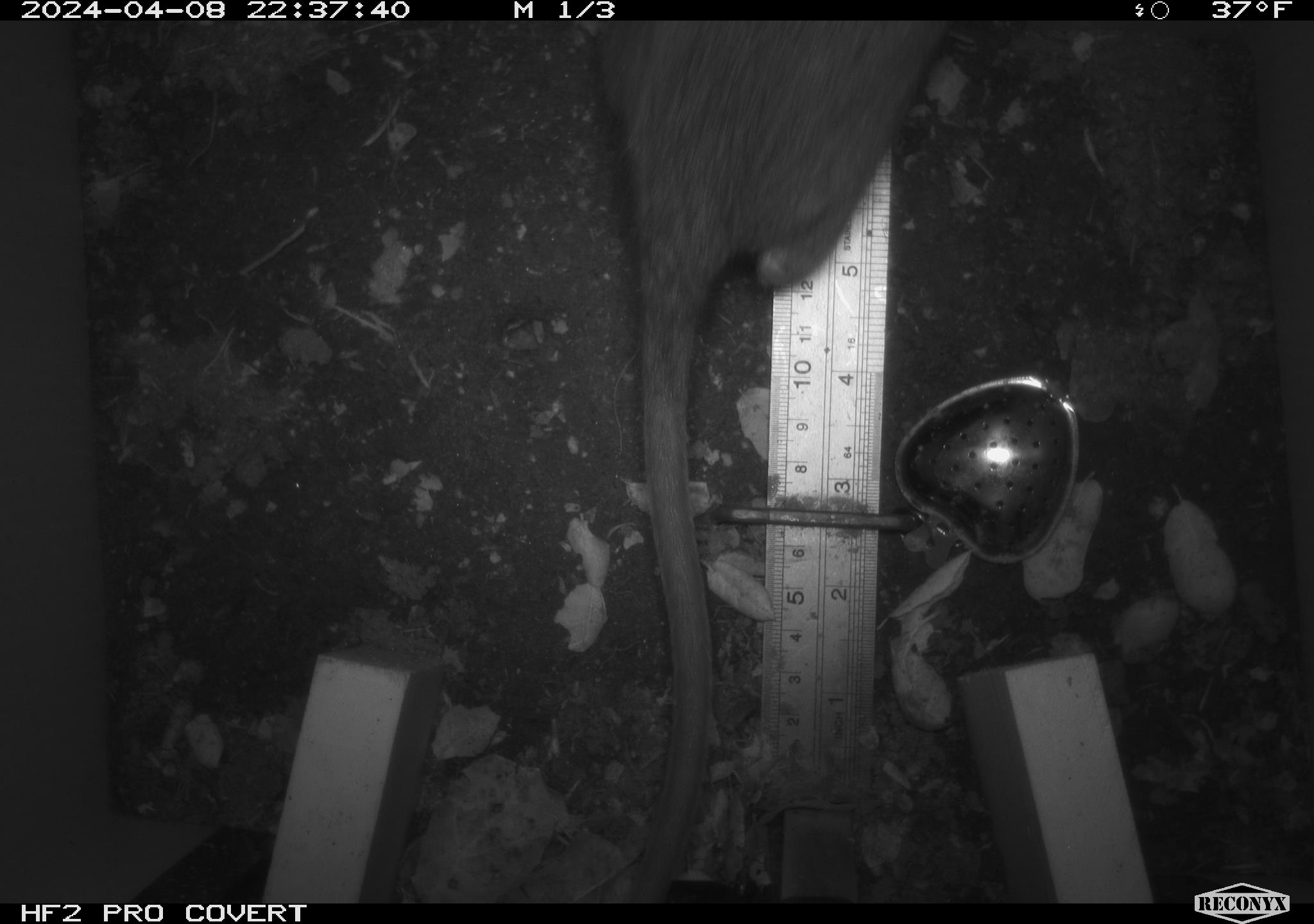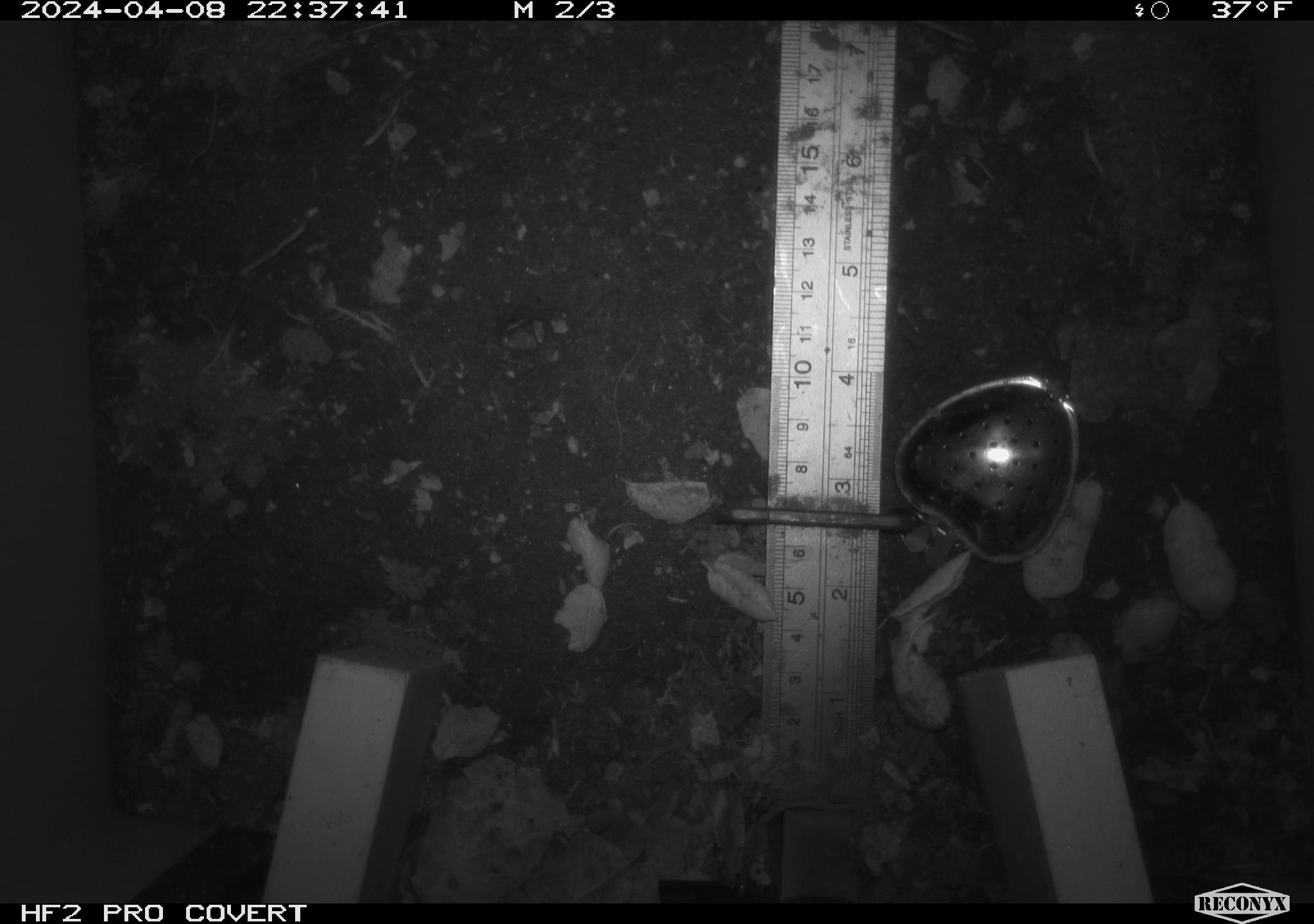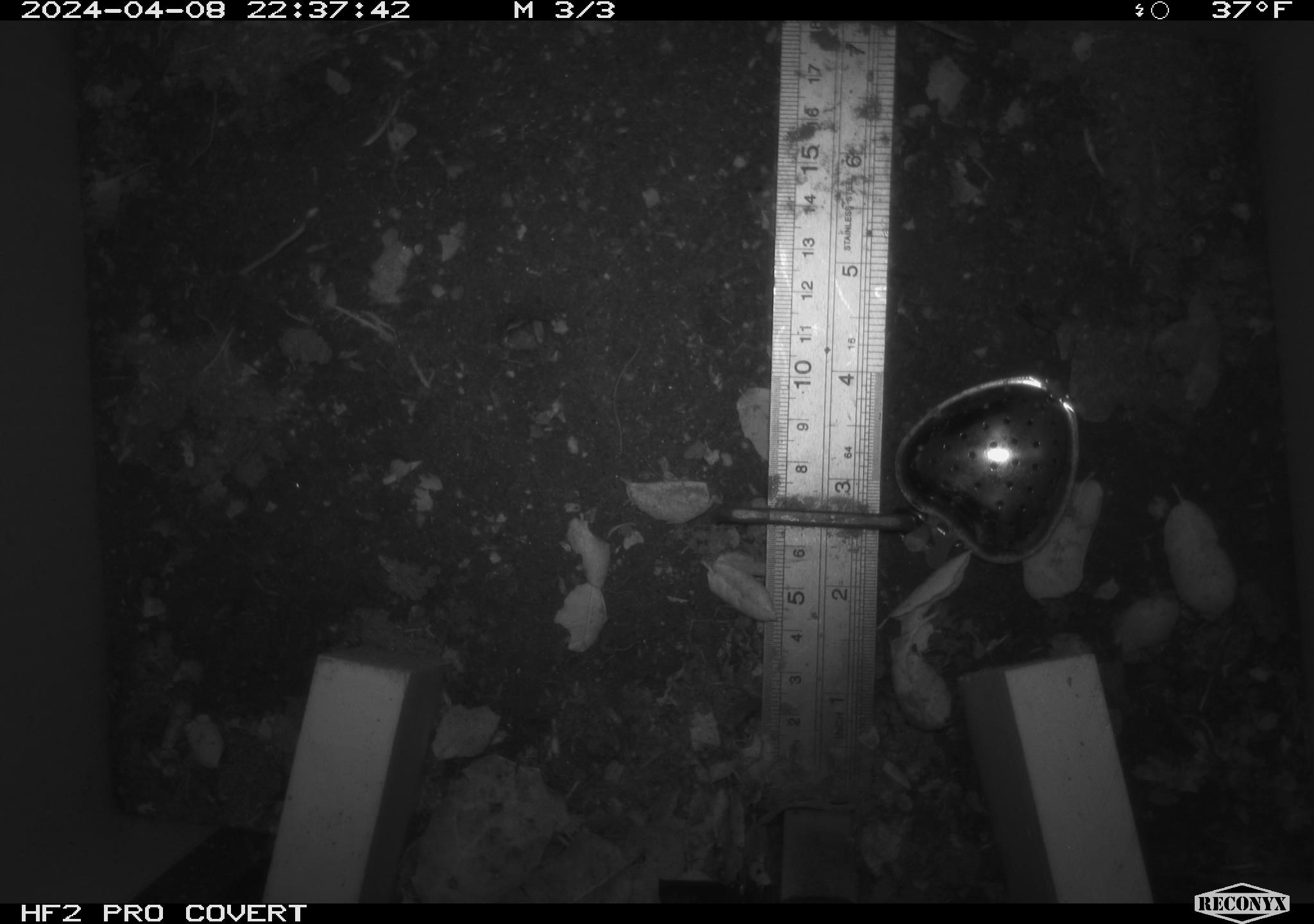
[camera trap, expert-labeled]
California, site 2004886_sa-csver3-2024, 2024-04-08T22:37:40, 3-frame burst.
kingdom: Animalia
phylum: Chordata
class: Mammalia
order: Rodentia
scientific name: Rodentia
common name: rodent